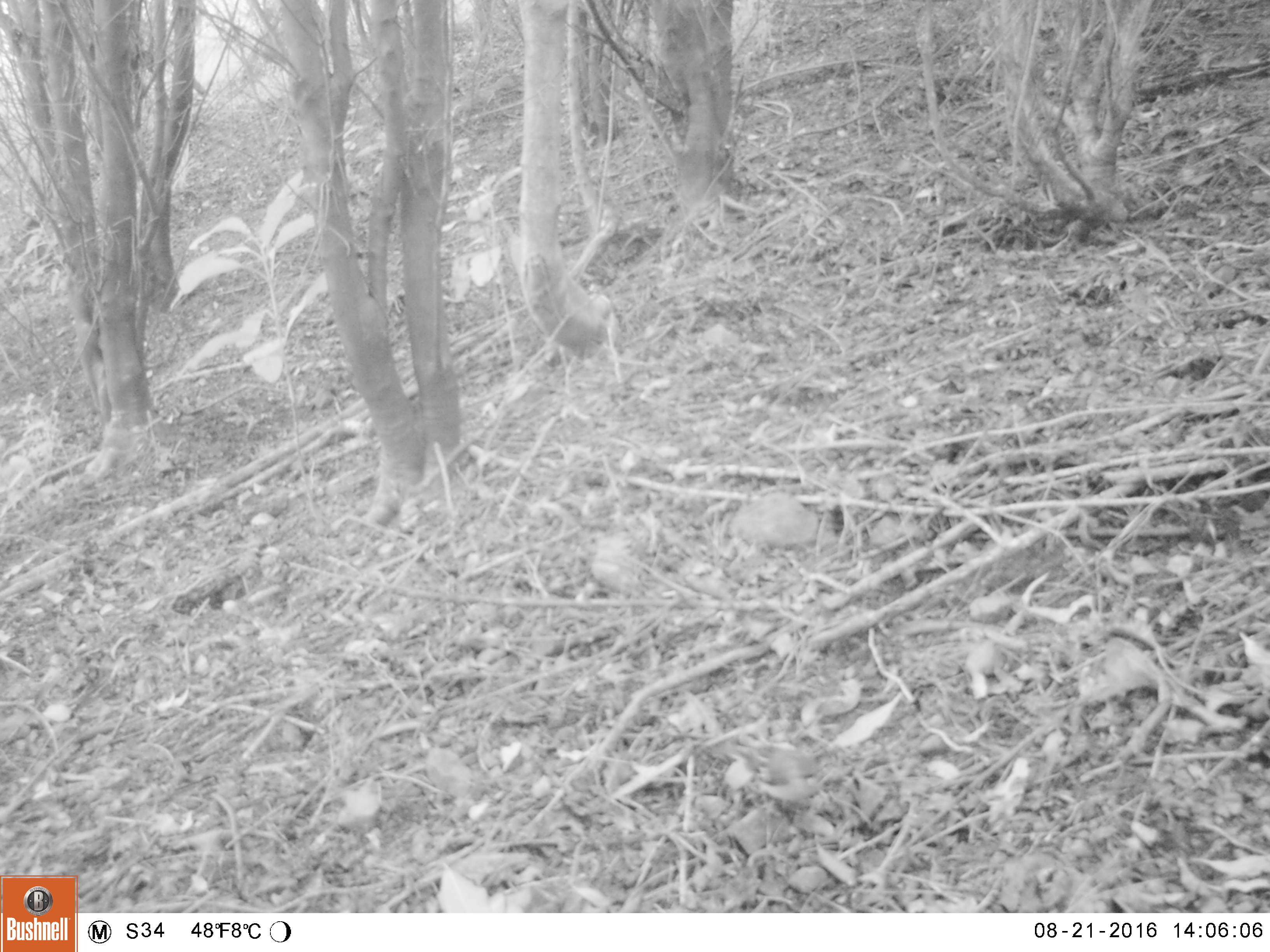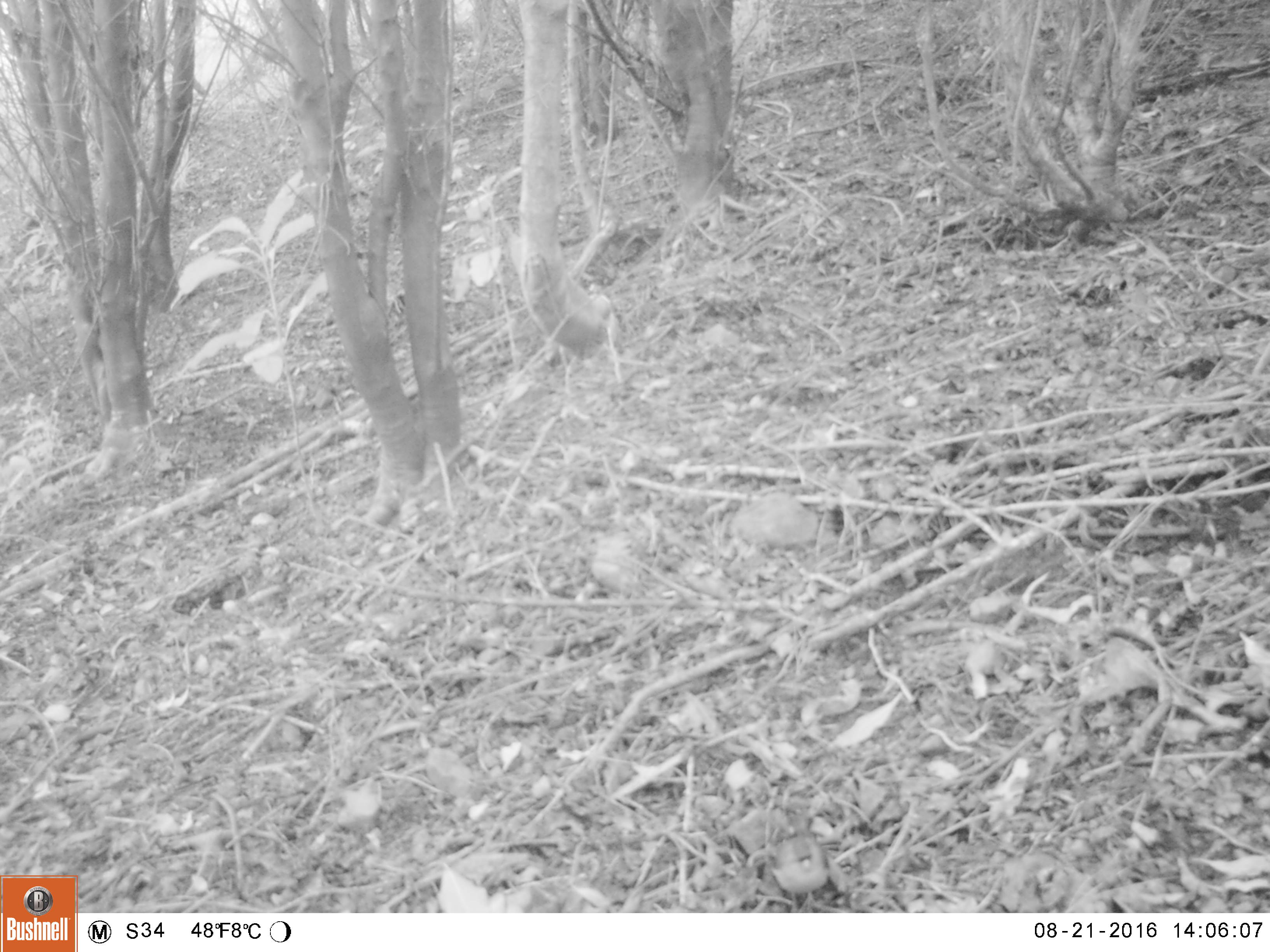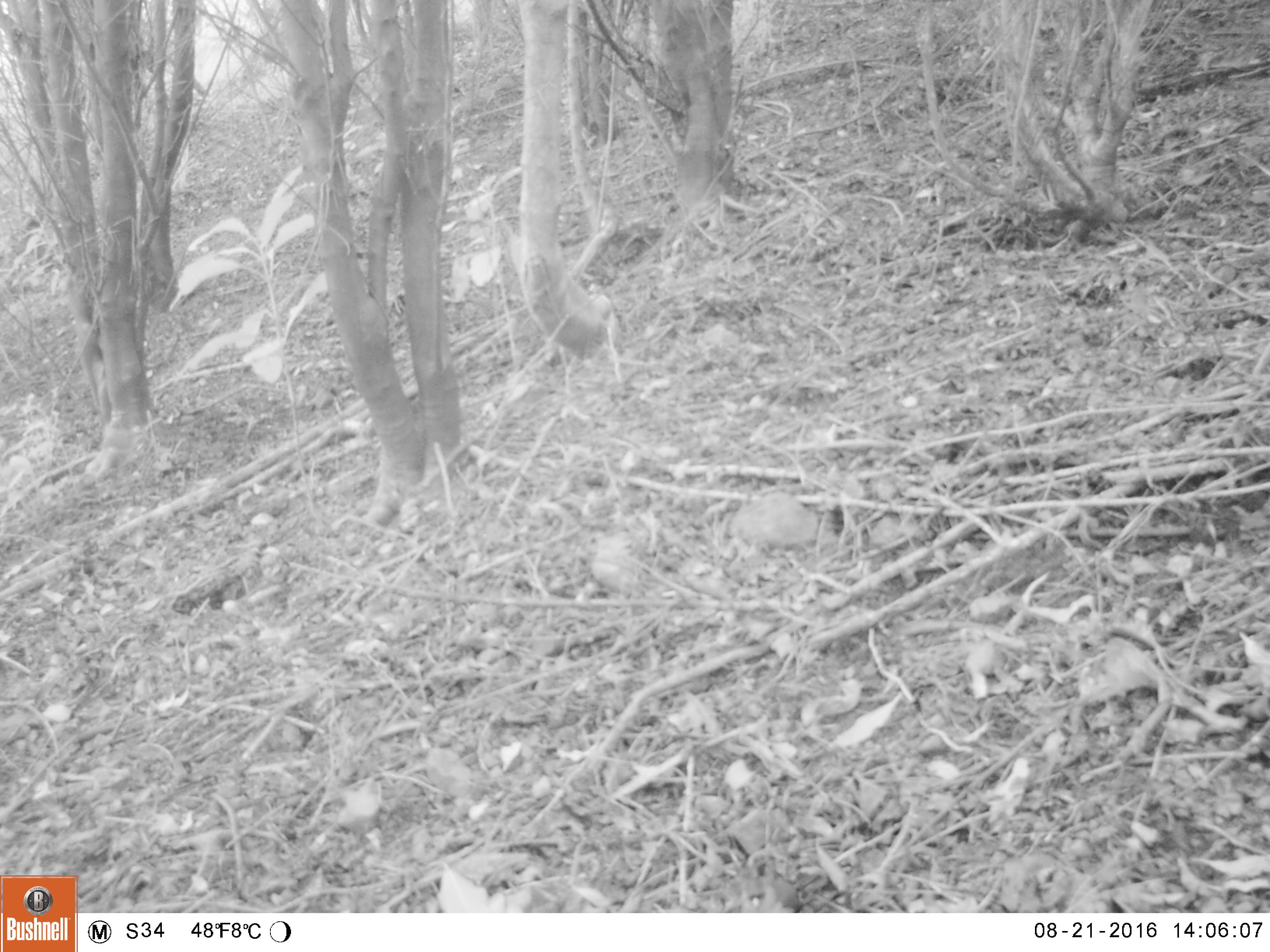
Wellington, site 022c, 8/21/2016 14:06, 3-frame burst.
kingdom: Animalia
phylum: Chordata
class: Aves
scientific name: Aves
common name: bird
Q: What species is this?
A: Bird (Aves).